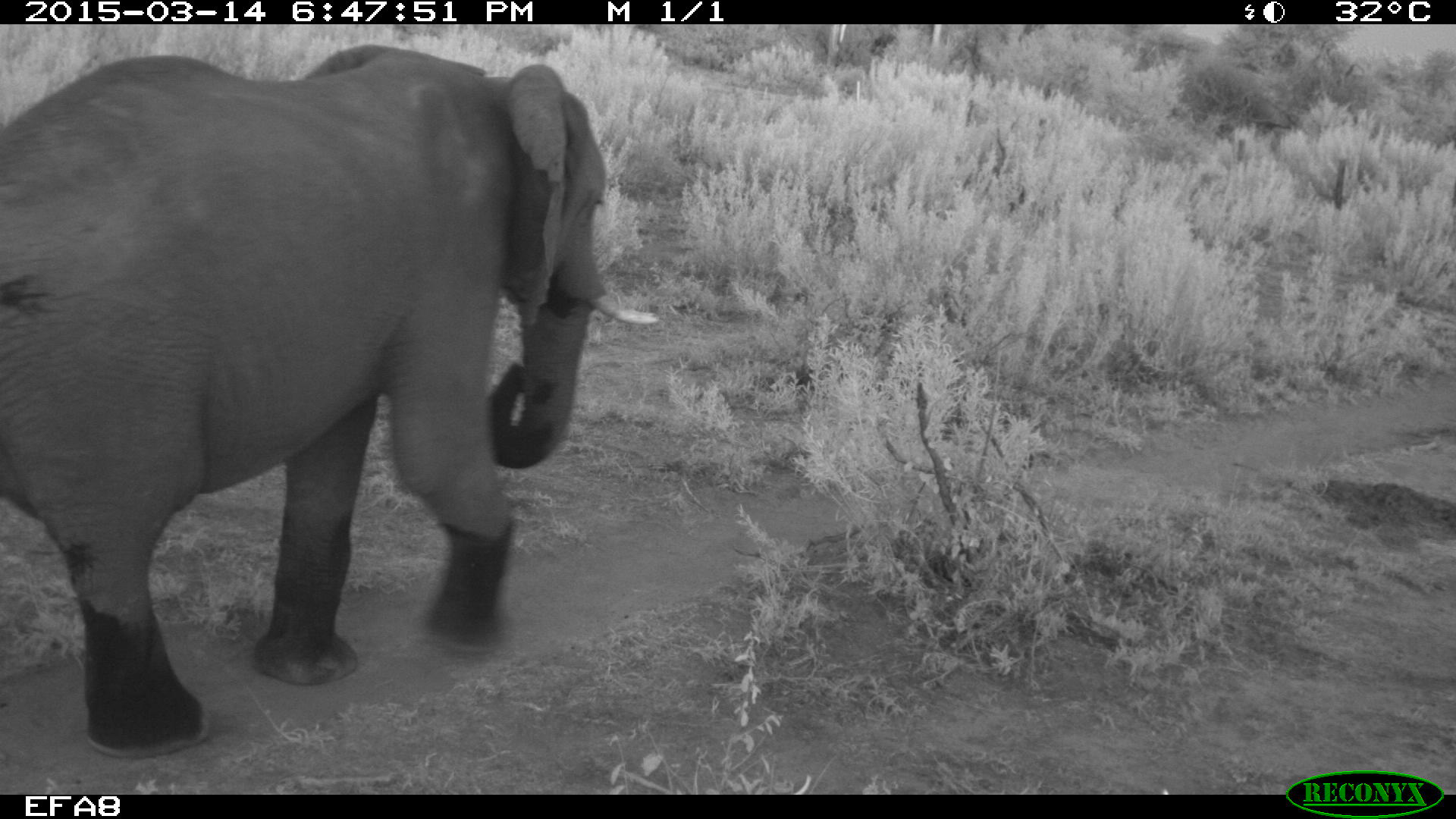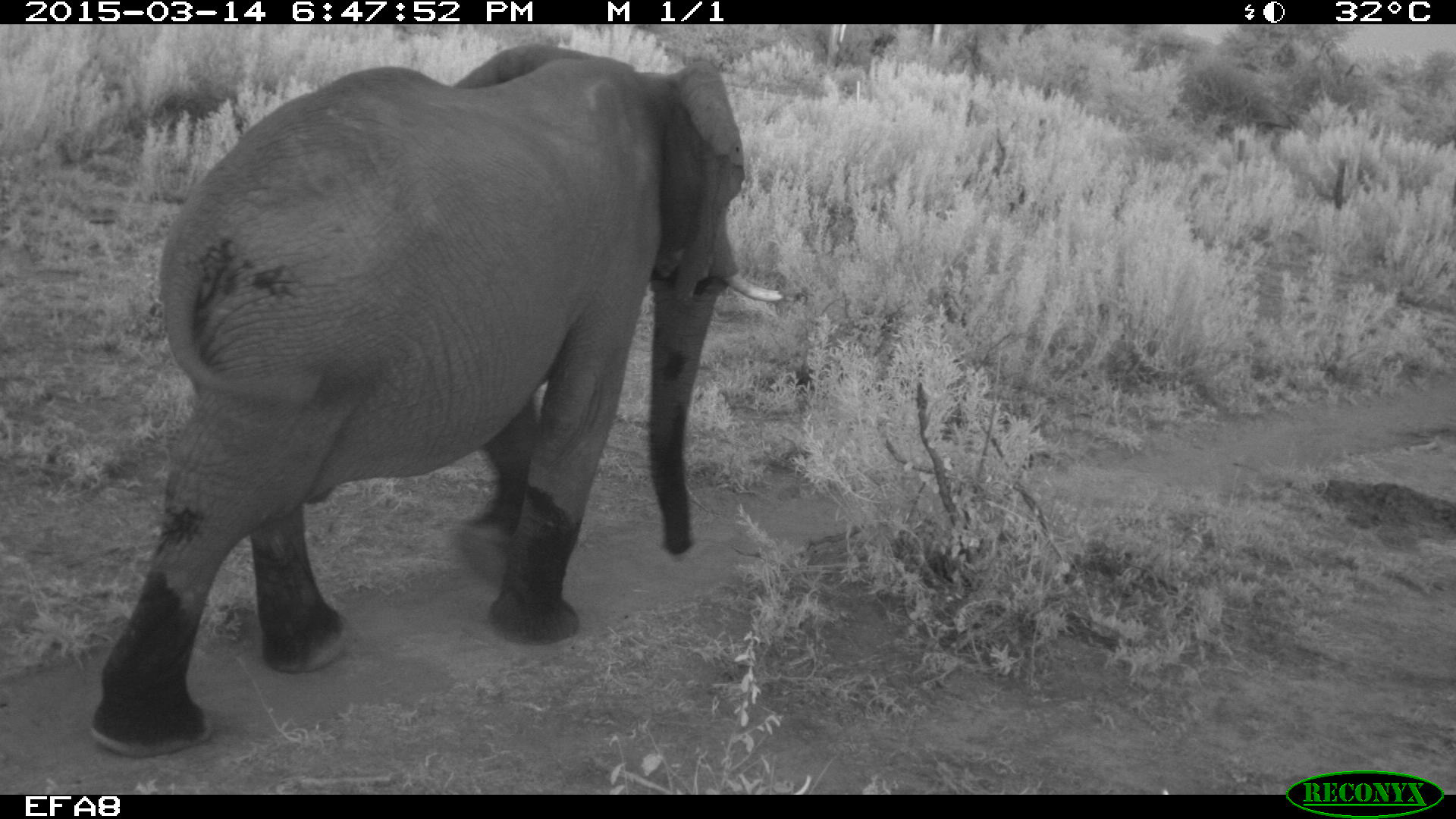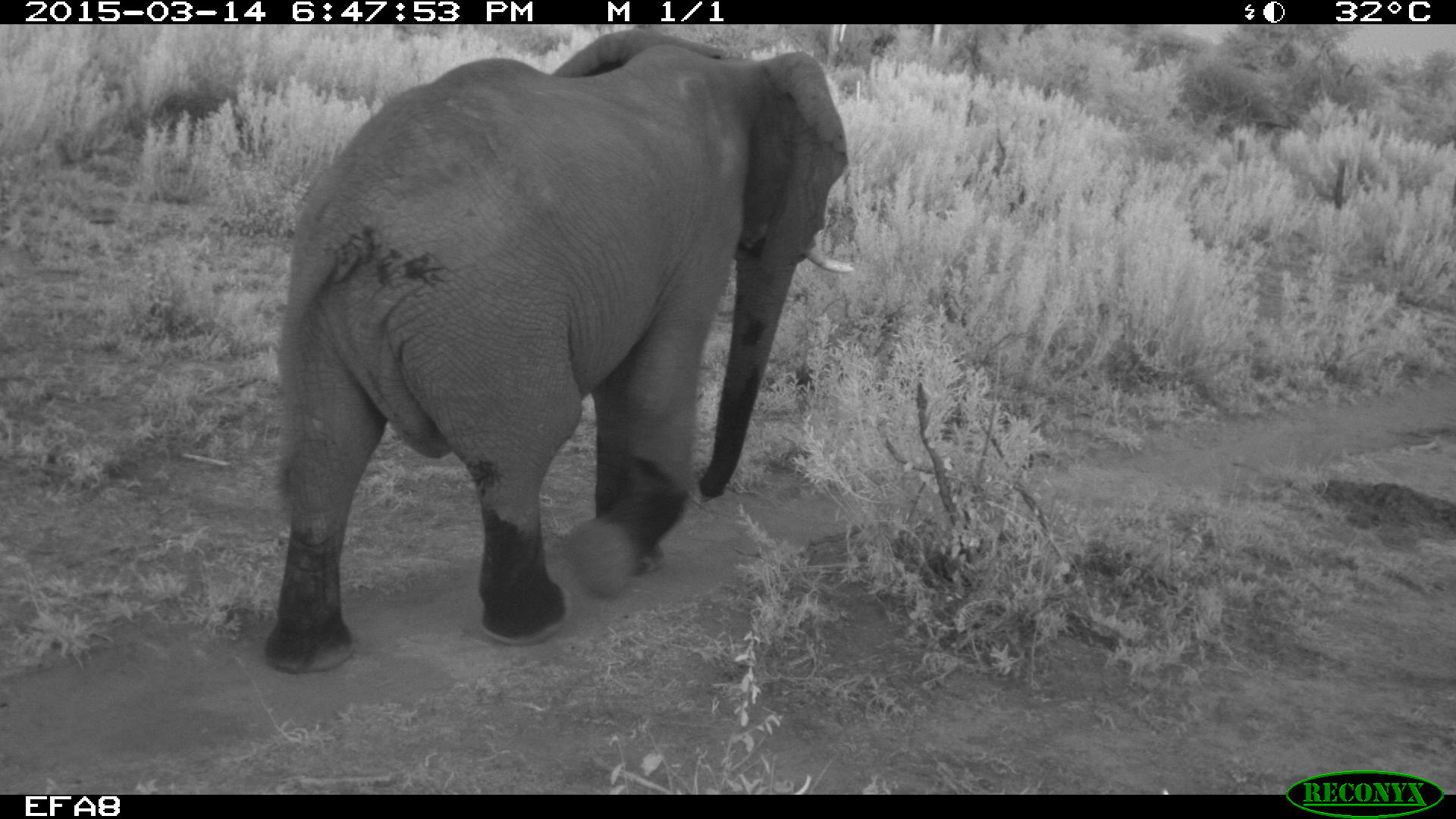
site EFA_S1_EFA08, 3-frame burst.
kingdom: Animalia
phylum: Chordata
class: Mammalia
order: Proboscidea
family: Elephantidae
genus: Loxodonta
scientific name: Loxodonta africana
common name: african bush elephant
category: elephant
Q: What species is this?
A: Elephant (african bush elephant) (Loxodonta africana).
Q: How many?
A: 1.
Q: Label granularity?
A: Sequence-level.